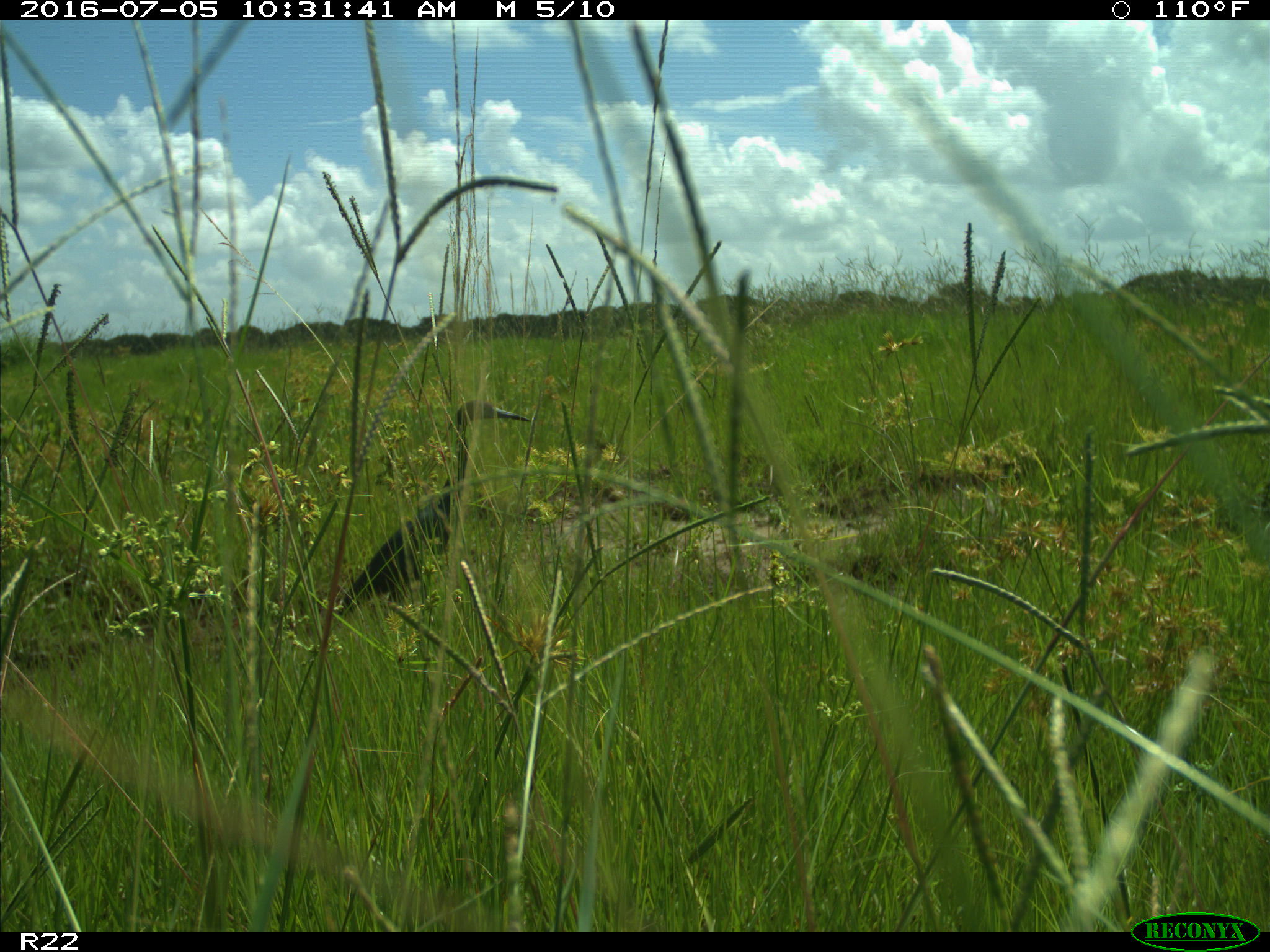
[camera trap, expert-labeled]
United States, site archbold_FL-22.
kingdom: Animalia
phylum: Chordata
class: Aves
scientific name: Aves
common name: birds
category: unidentified bird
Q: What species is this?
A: Unidentified bird (birds) (Aves).